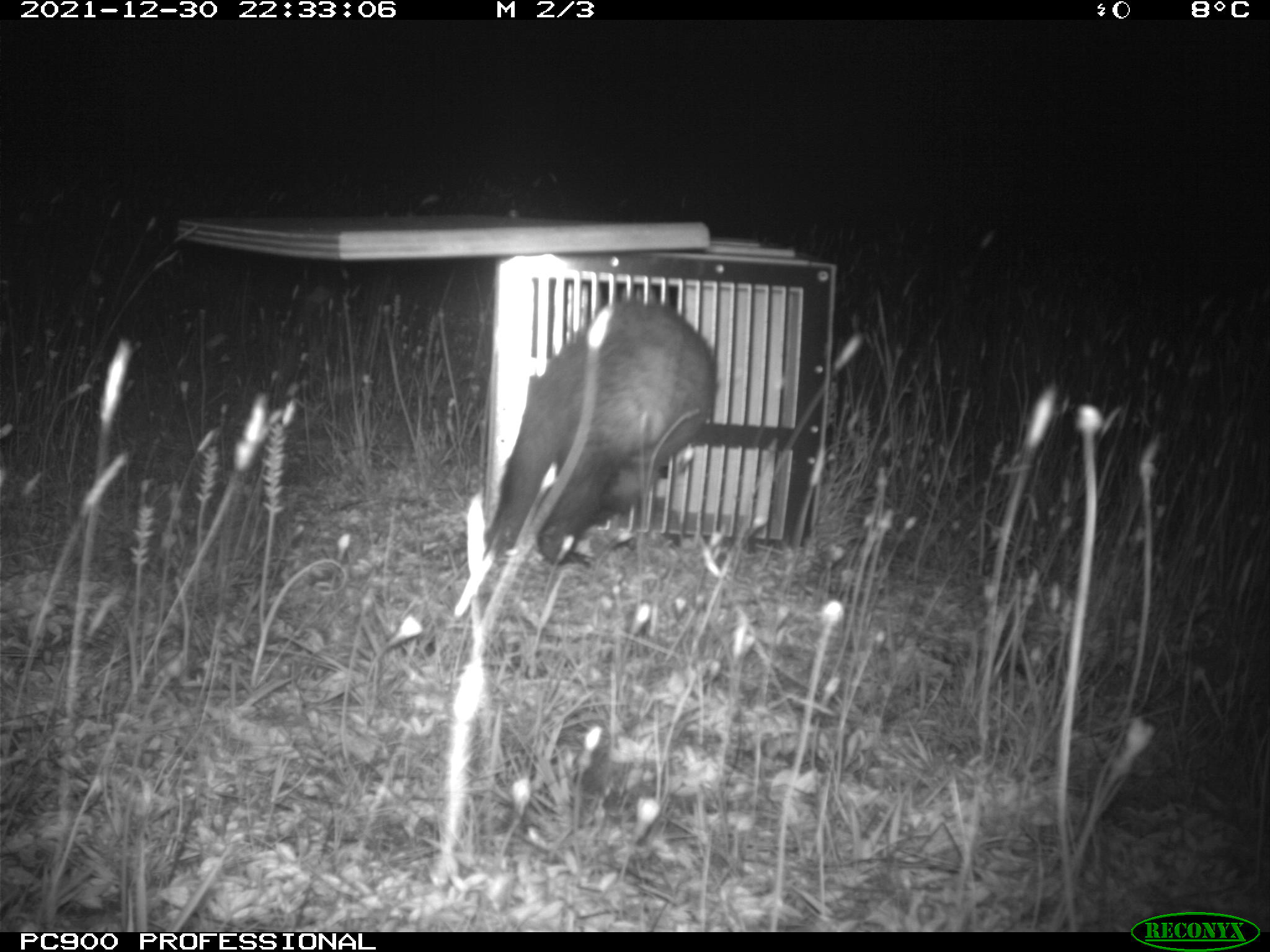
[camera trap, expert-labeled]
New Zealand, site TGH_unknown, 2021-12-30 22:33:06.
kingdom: Animalia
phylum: Chordata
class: Mammalia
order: Carnivora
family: Mustelidae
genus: Mustela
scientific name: Mustela furo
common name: ferret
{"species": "ferret (Mustela furo)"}